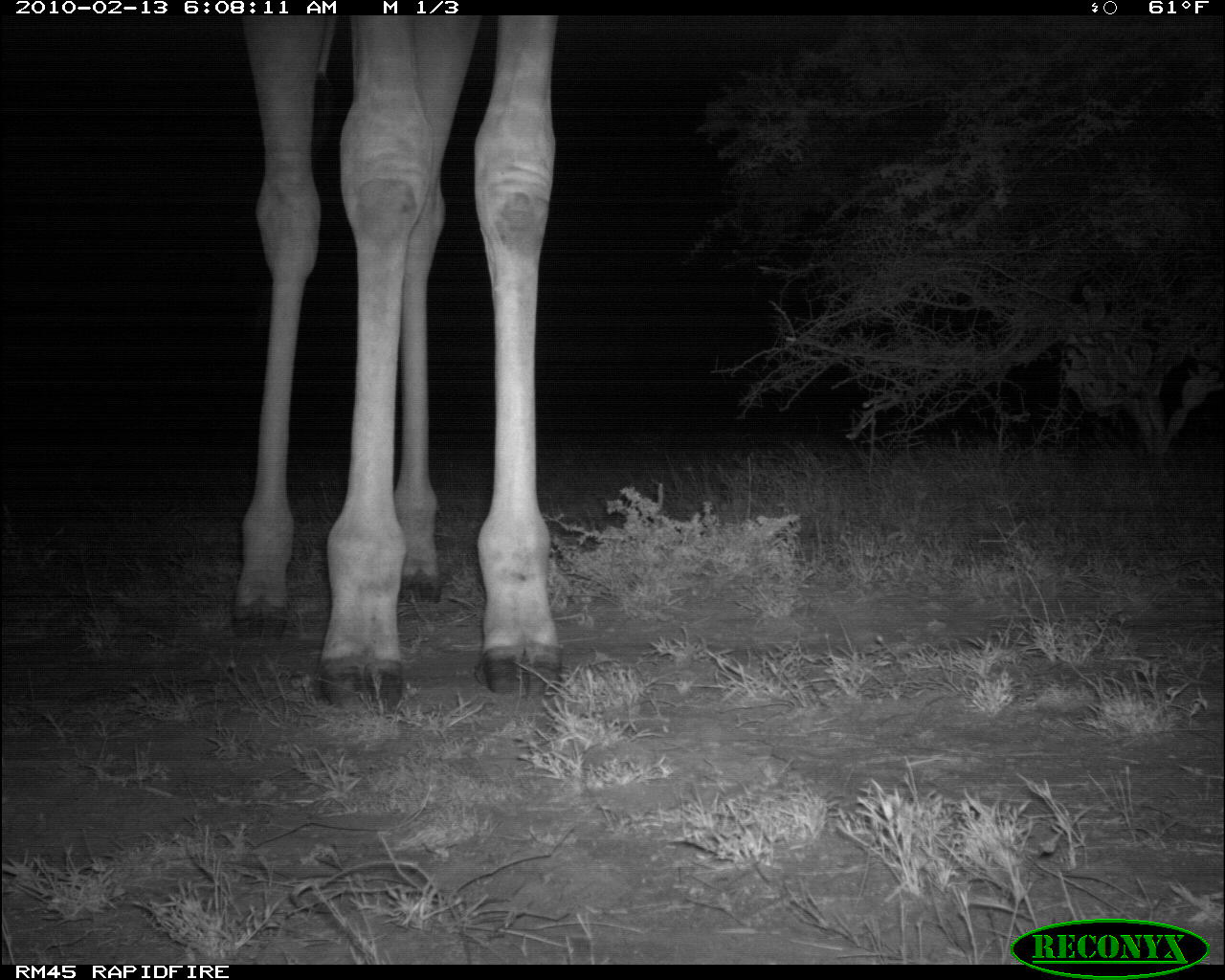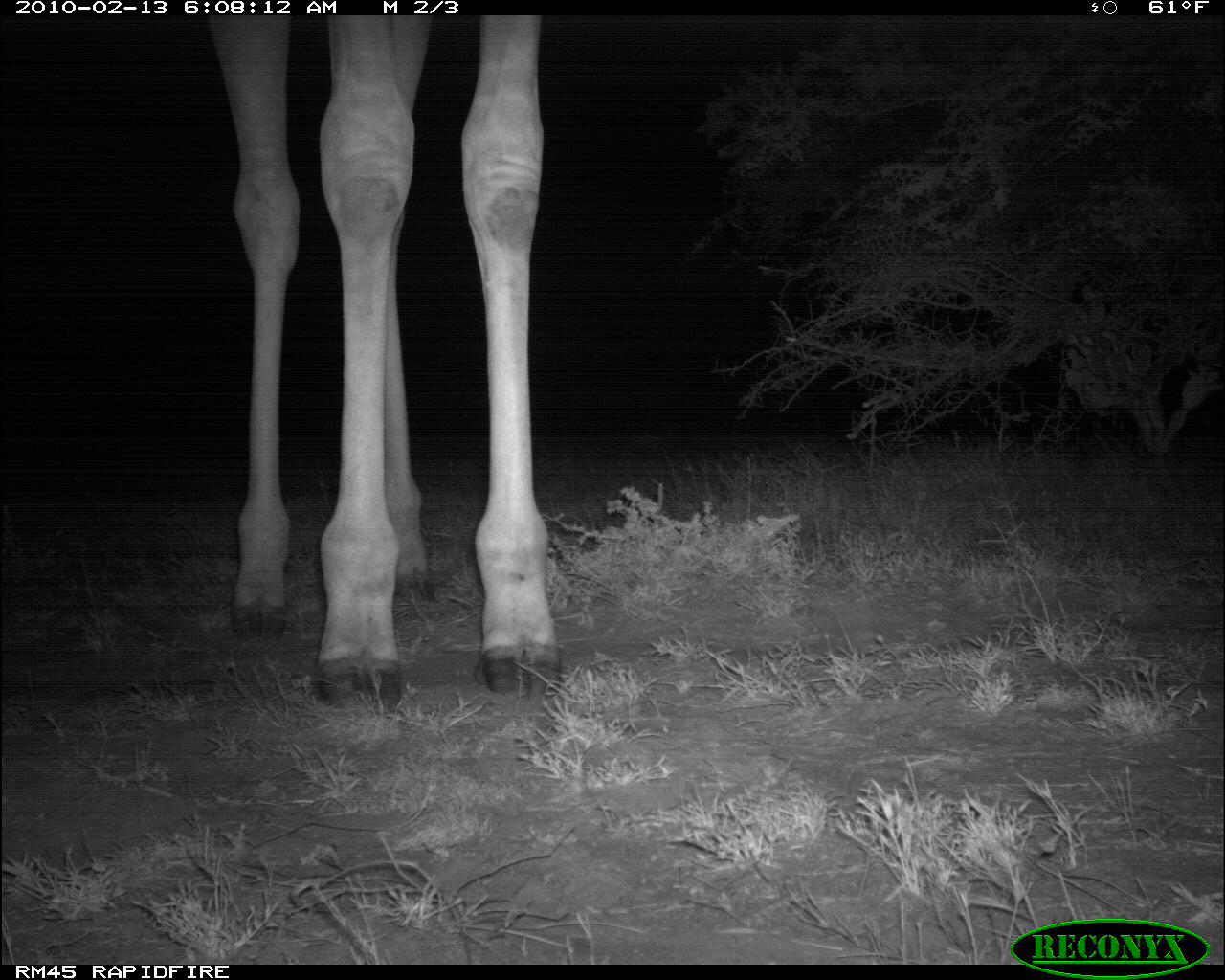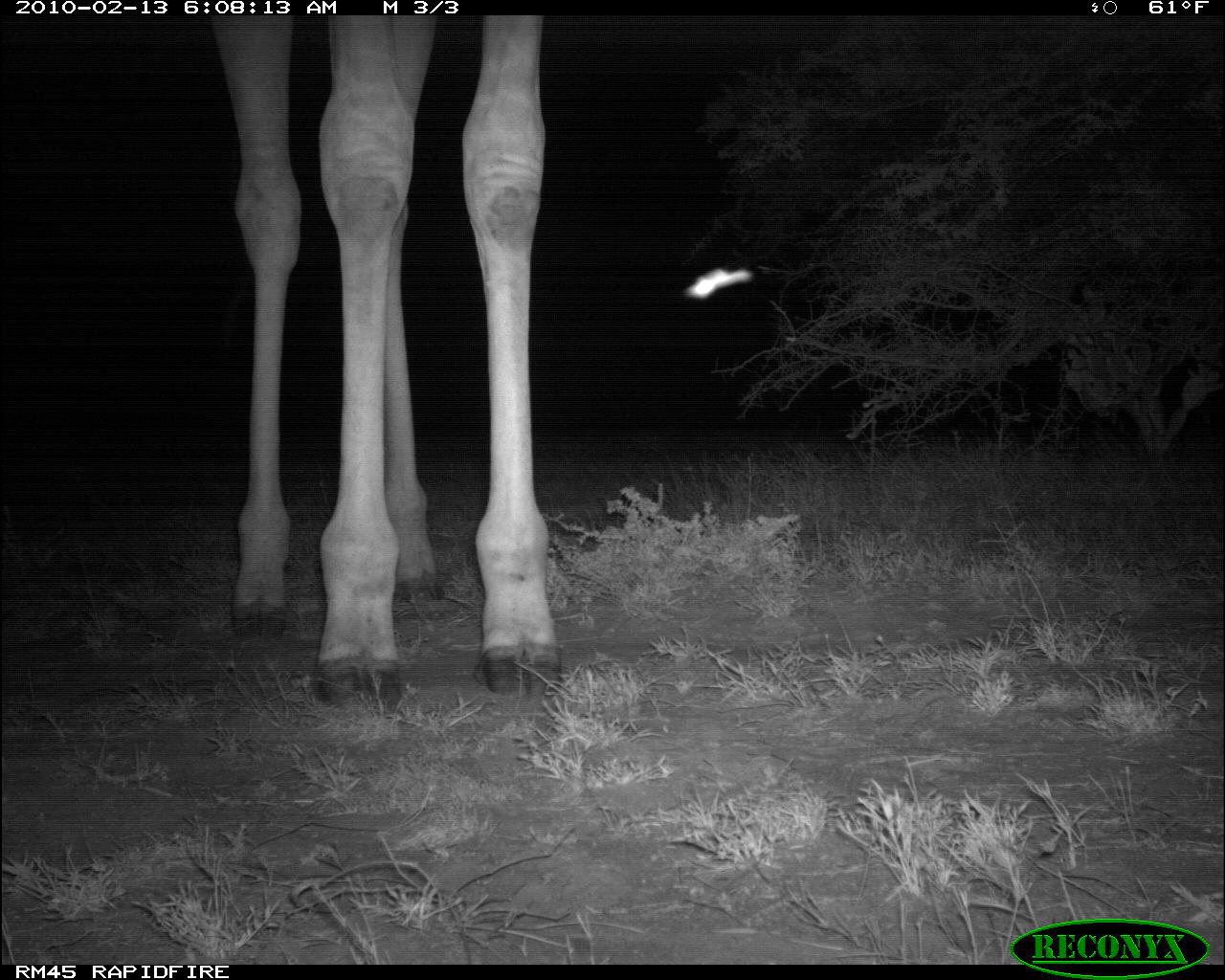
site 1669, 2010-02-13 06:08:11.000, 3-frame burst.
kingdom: Animalia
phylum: Chordata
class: Mammalia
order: Artiodactyla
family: Giraffidae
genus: Giraffa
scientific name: Giraffa camelopardalis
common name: giraffe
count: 1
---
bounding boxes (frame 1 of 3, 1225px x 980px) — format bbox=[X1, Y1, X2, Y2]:
giraffa camelopardalis: bbox=[225, 9, 562, 713]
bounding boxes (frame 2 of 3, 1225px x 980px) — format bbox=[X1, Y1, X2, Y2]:
giraffa camelopardalis: bbox=[200, 12, 560, 715]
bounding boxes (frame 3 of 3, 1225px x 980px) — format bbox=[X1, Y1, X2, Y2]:
giraffa camelopardalis: bbox=[201, 12, 560, 716]